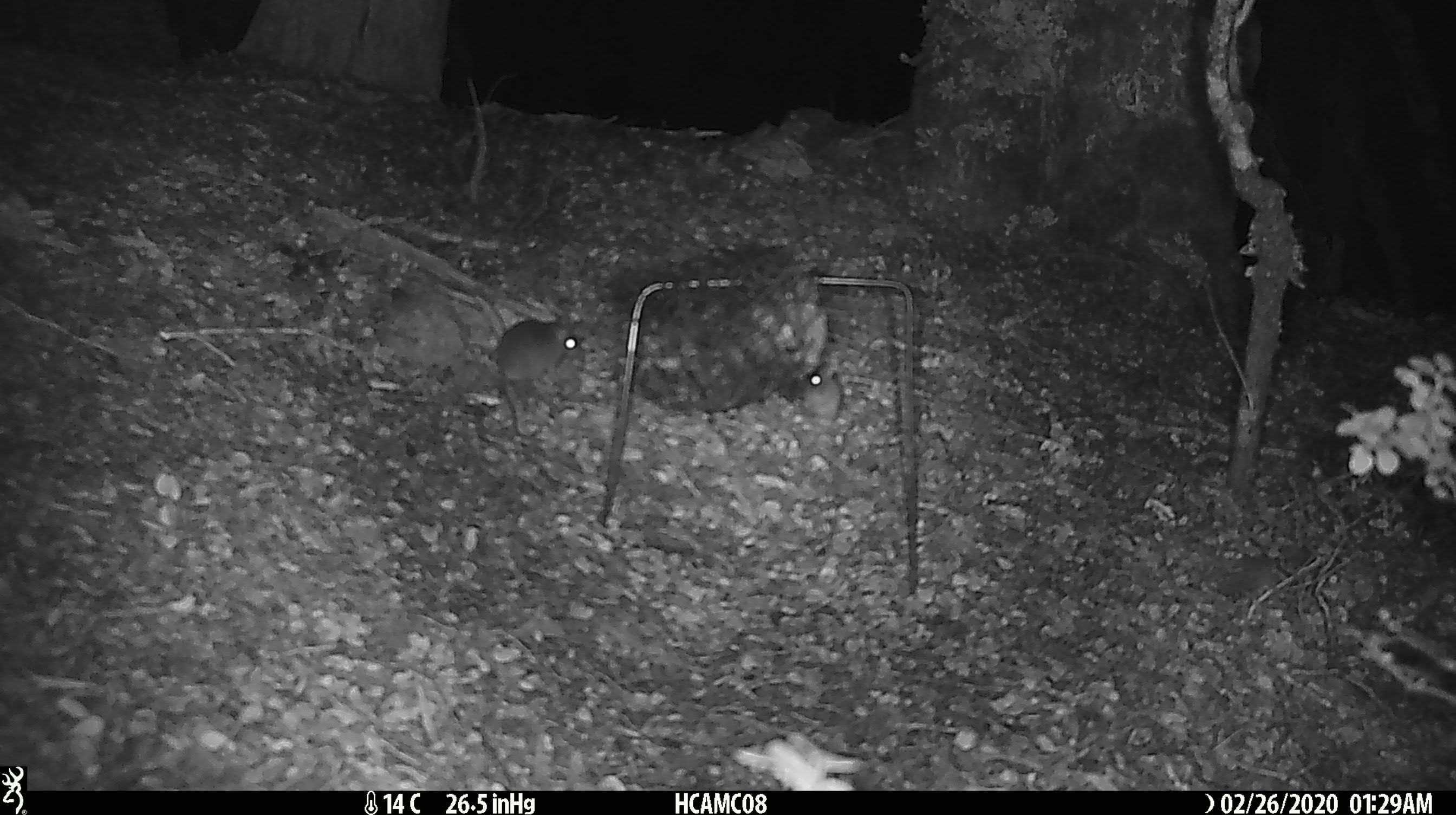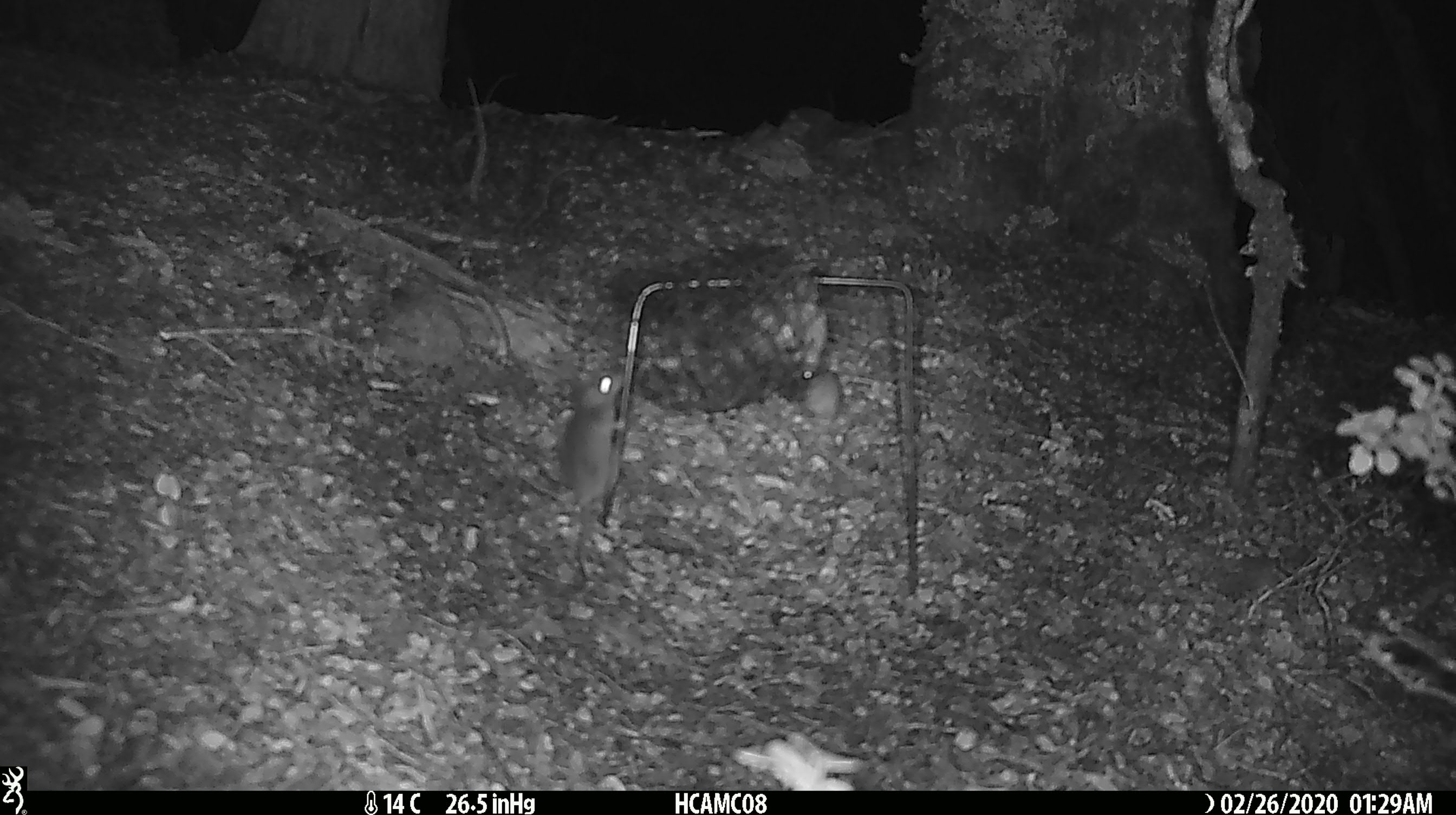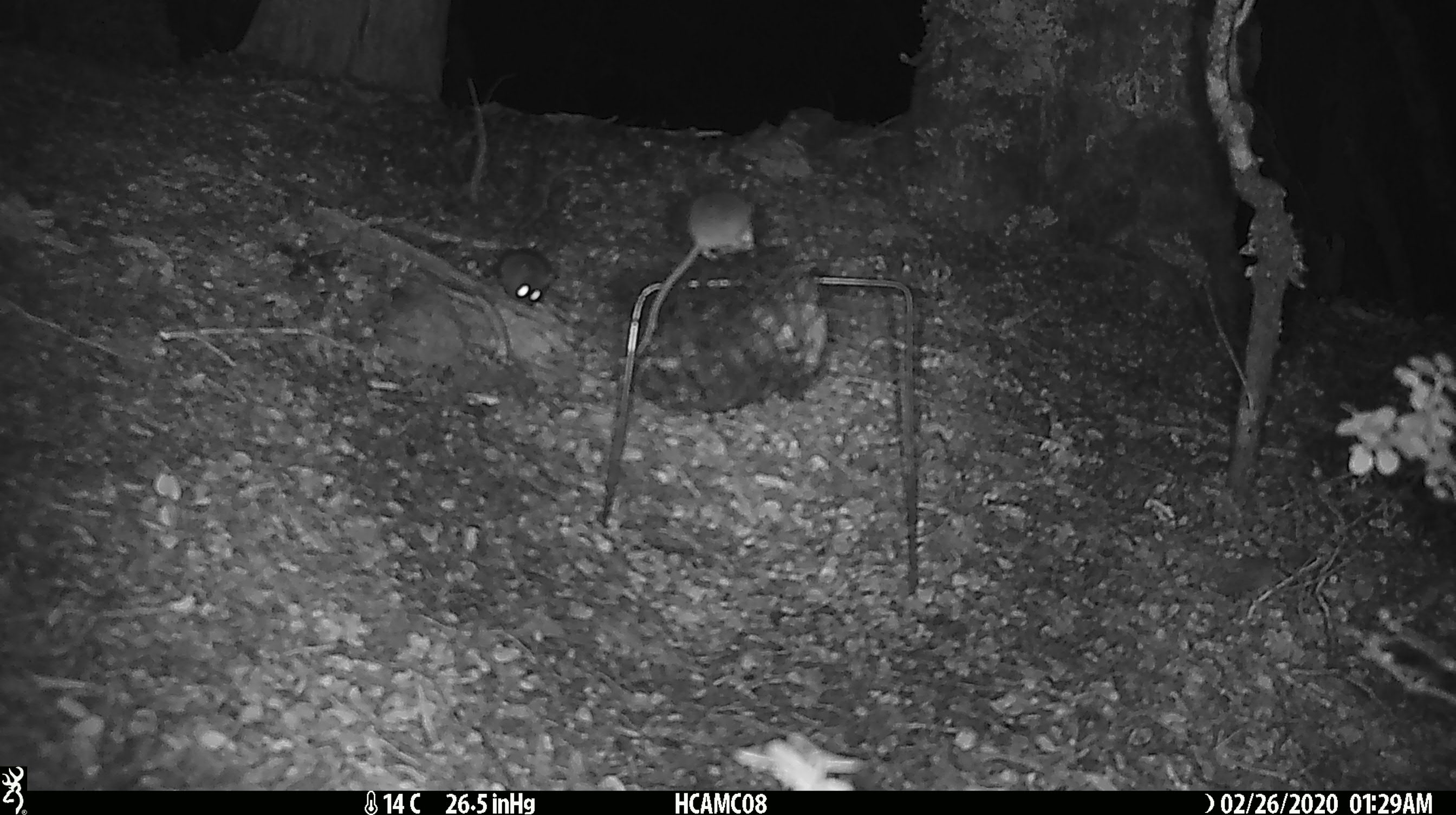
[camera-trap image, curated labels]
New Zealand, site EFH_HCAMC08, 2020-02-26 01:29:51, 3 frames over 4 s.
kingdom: Animalia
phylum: Chordata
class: Mammalia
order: Rodentia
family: Muridae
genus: Mus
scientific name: Mus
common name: mouse